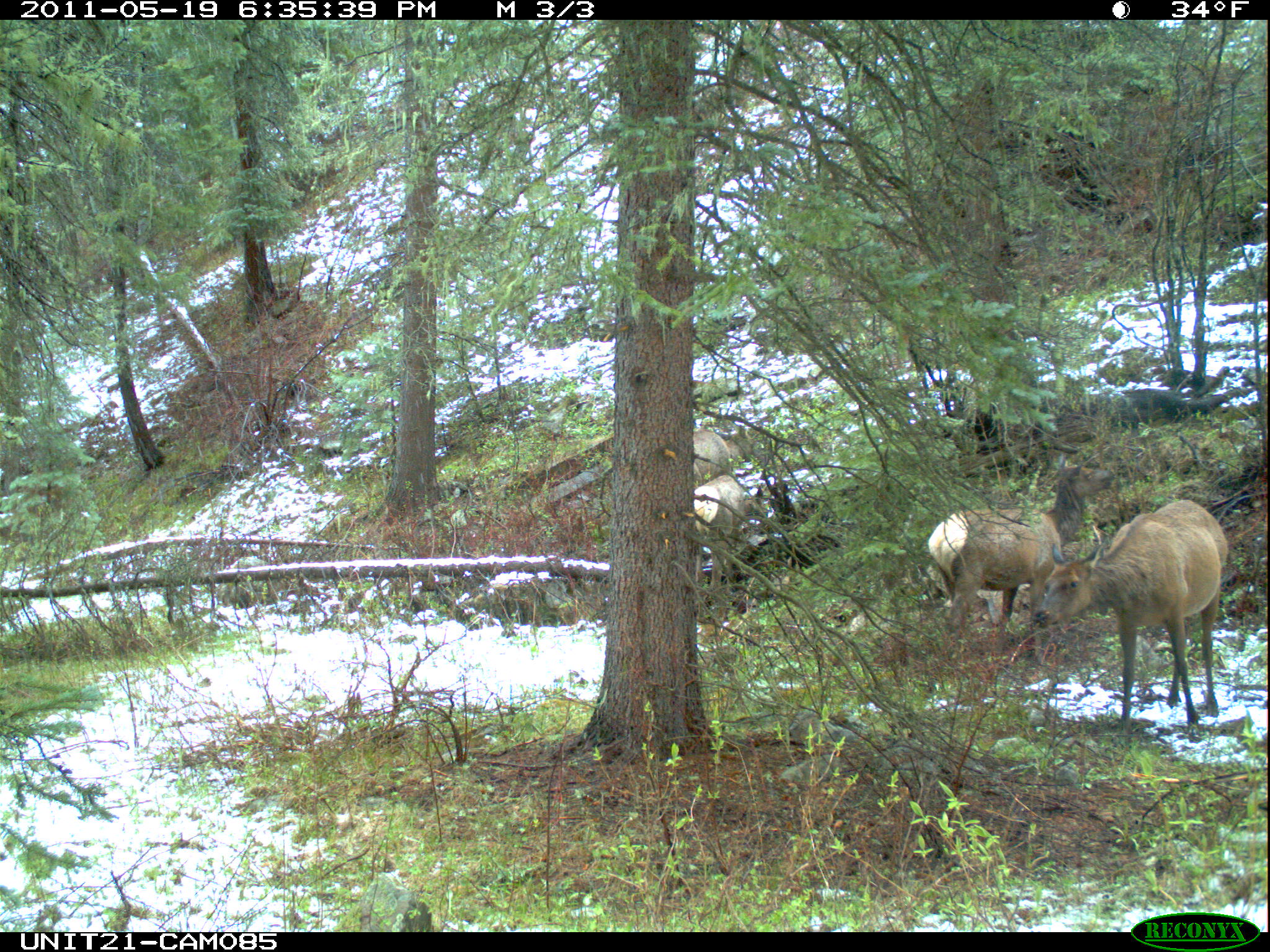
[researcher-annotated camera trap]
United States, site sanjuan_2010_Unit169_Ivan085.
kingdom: Animalia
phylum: Chordata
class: Mammalia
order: Artiodactyla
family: Cervidae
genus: Cervus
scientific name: Cervus elaphus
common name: red deer